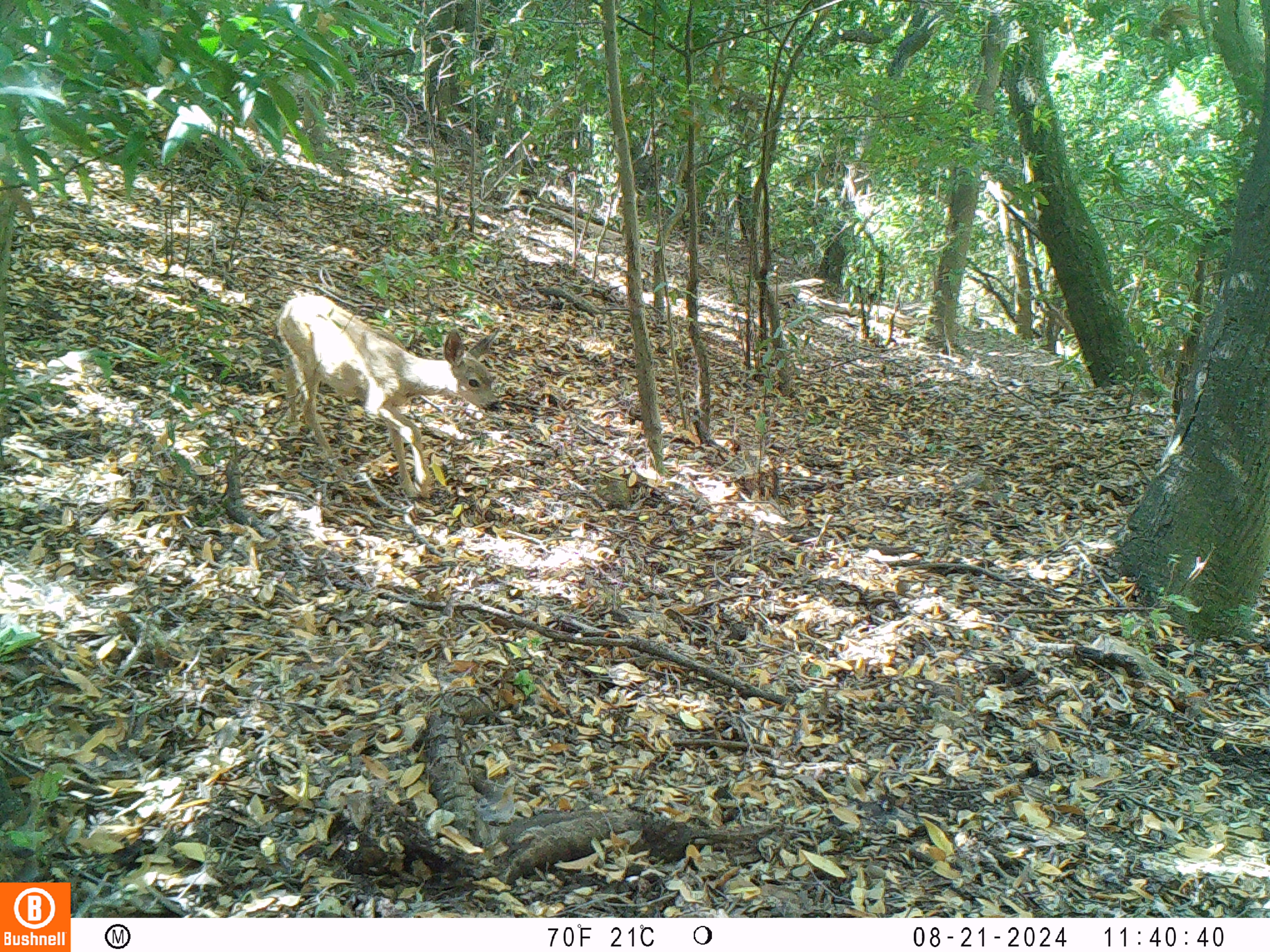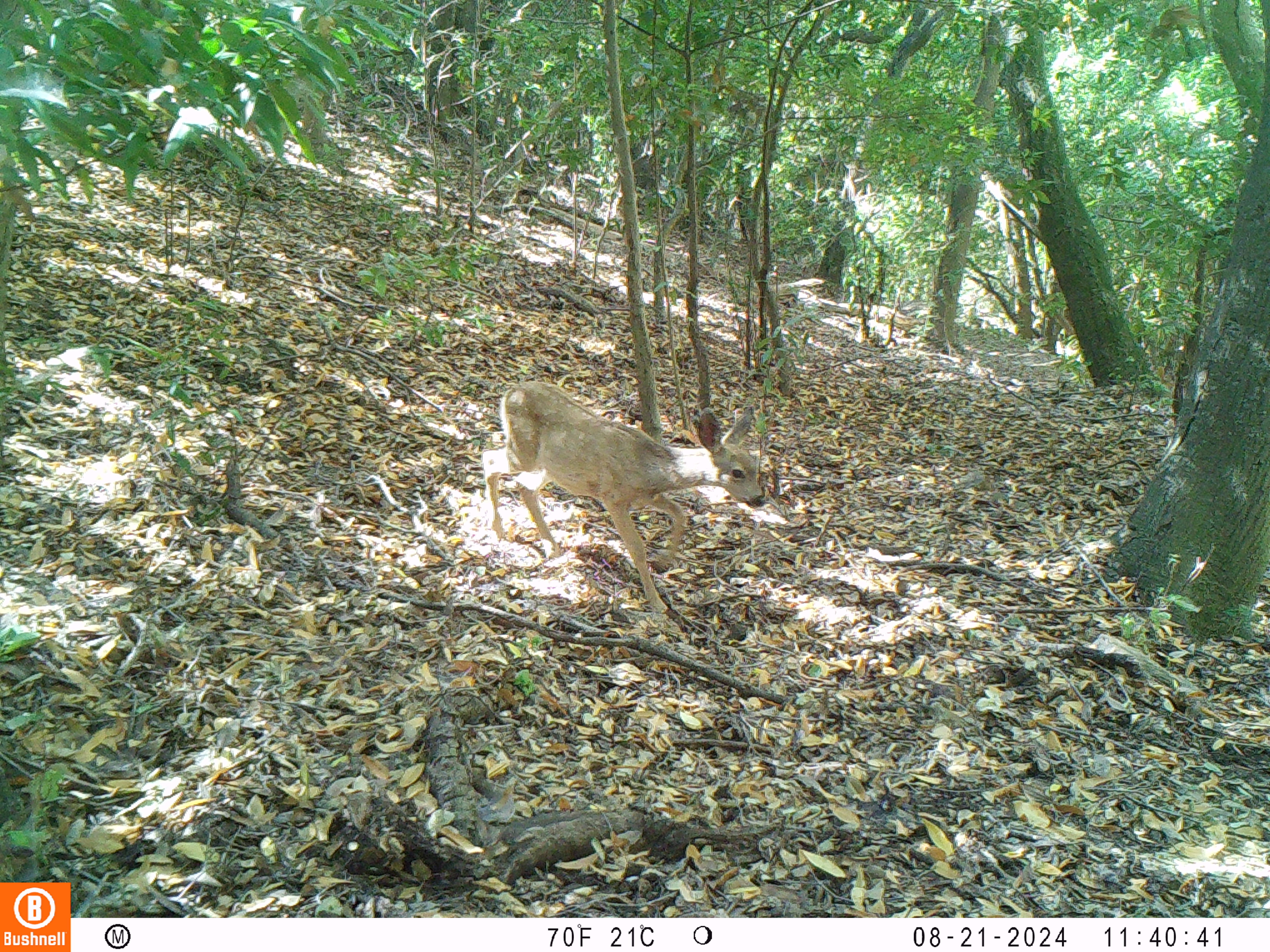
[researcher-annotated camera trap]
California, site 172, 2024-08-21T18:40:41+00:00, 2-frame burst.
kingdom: Animalia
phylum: Chordata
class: Mammalia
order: Artiodactyla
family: Cervidae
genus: Odocoileus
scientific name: Odocoileus hemionus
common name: mule deer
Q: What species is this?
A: Mule deer (Odocoileus hemionus).